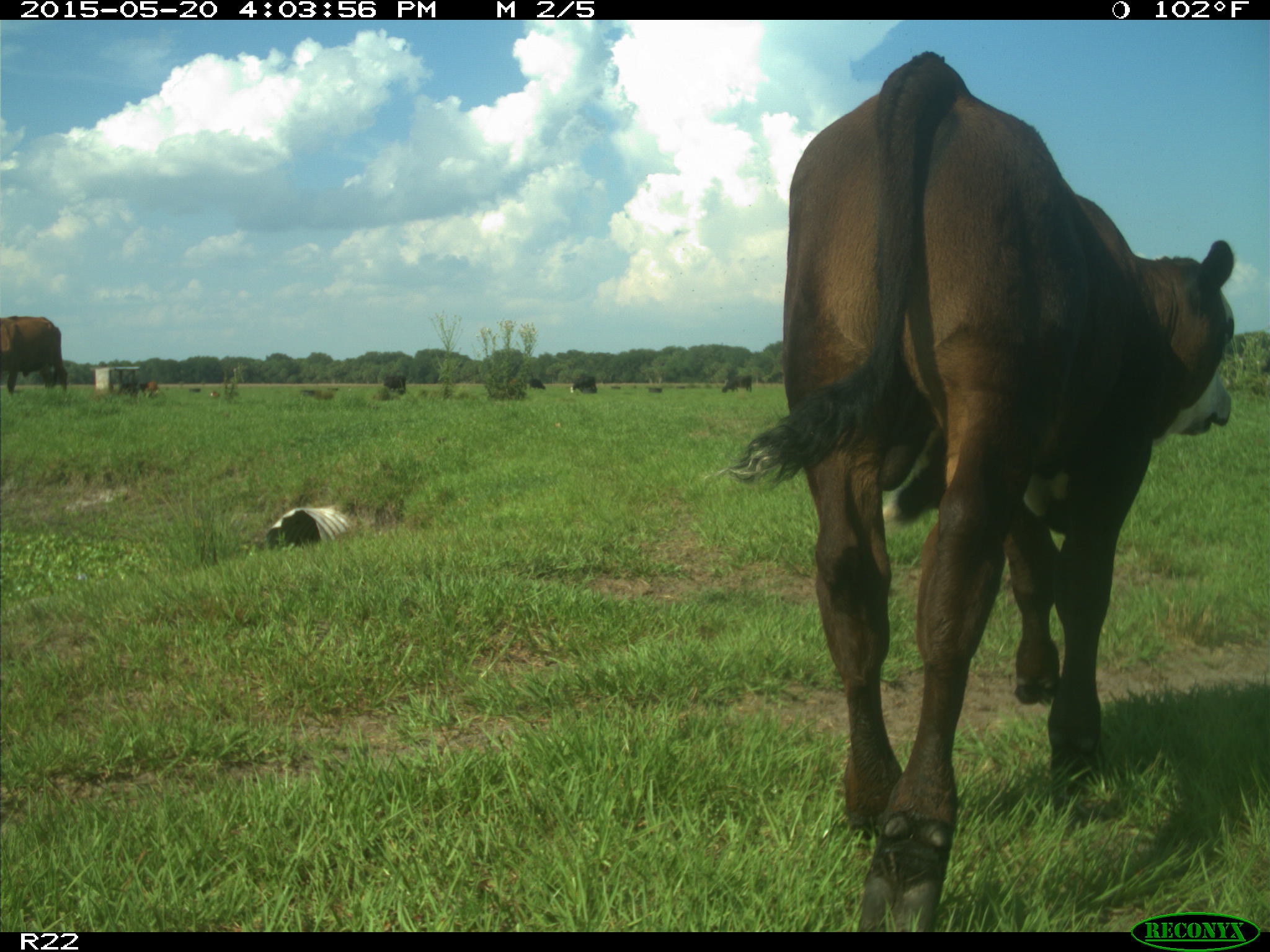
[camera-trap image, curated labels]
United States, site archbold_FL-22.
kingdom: Animalia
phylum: Chordata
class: Mammalia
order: Artiodactyla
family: Bovidae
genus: Bos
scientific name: Bos taurus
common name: domestic cow